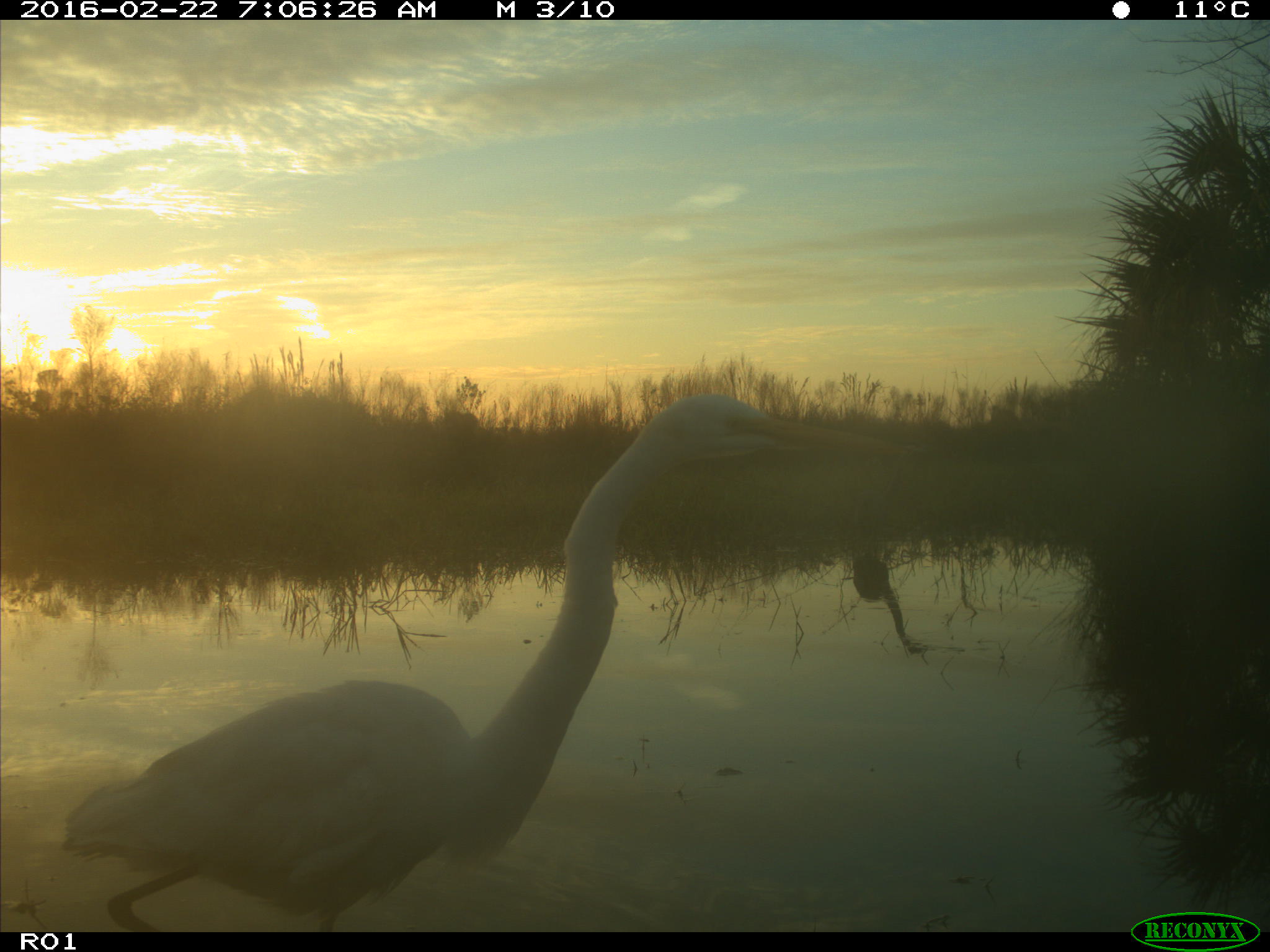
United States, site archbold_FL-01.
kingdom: Animalia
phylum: Chordata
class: Aves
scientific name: Aves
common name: birds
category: unidentified bird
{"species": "unidentified bird (birds) (Aves)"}